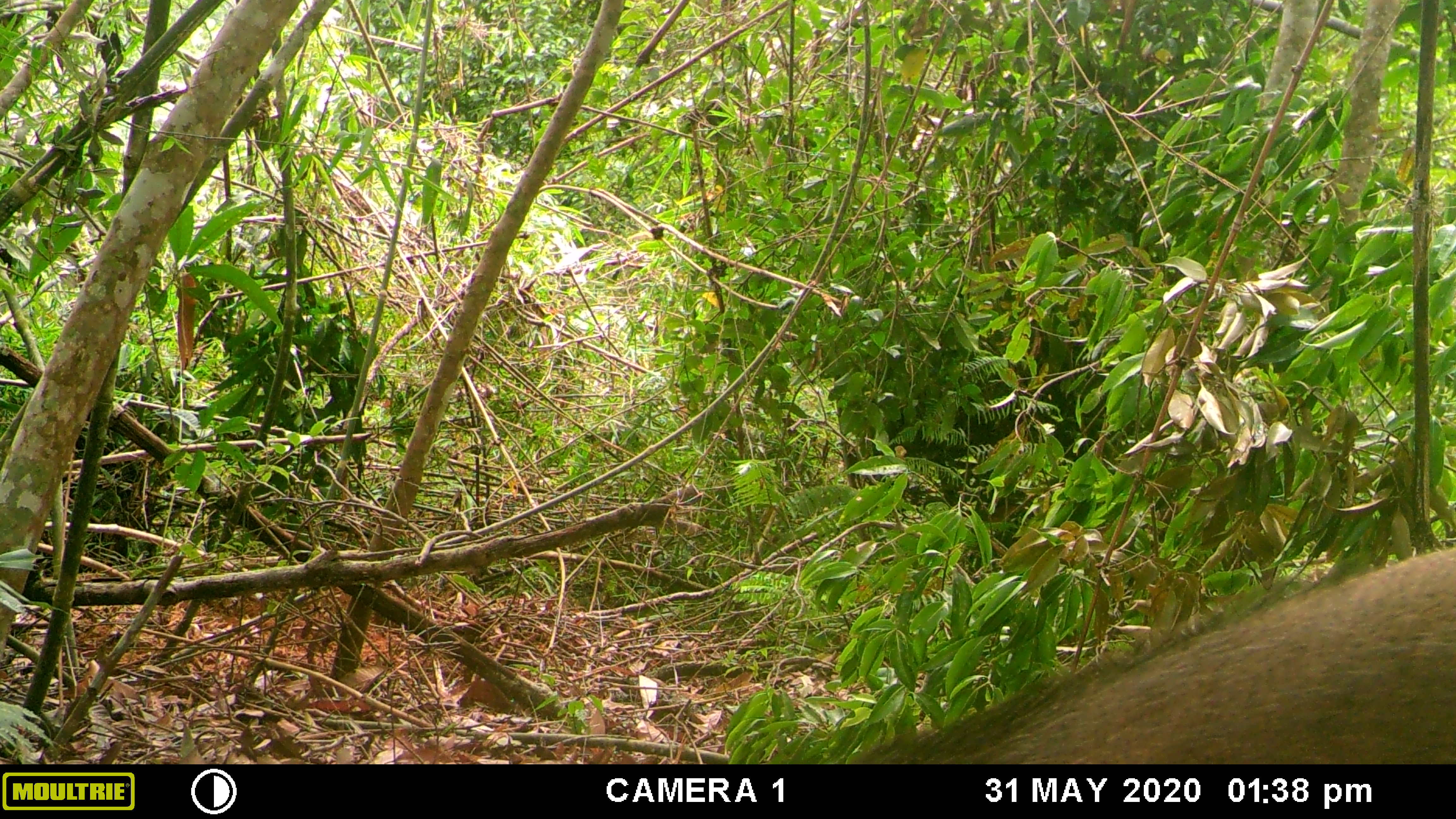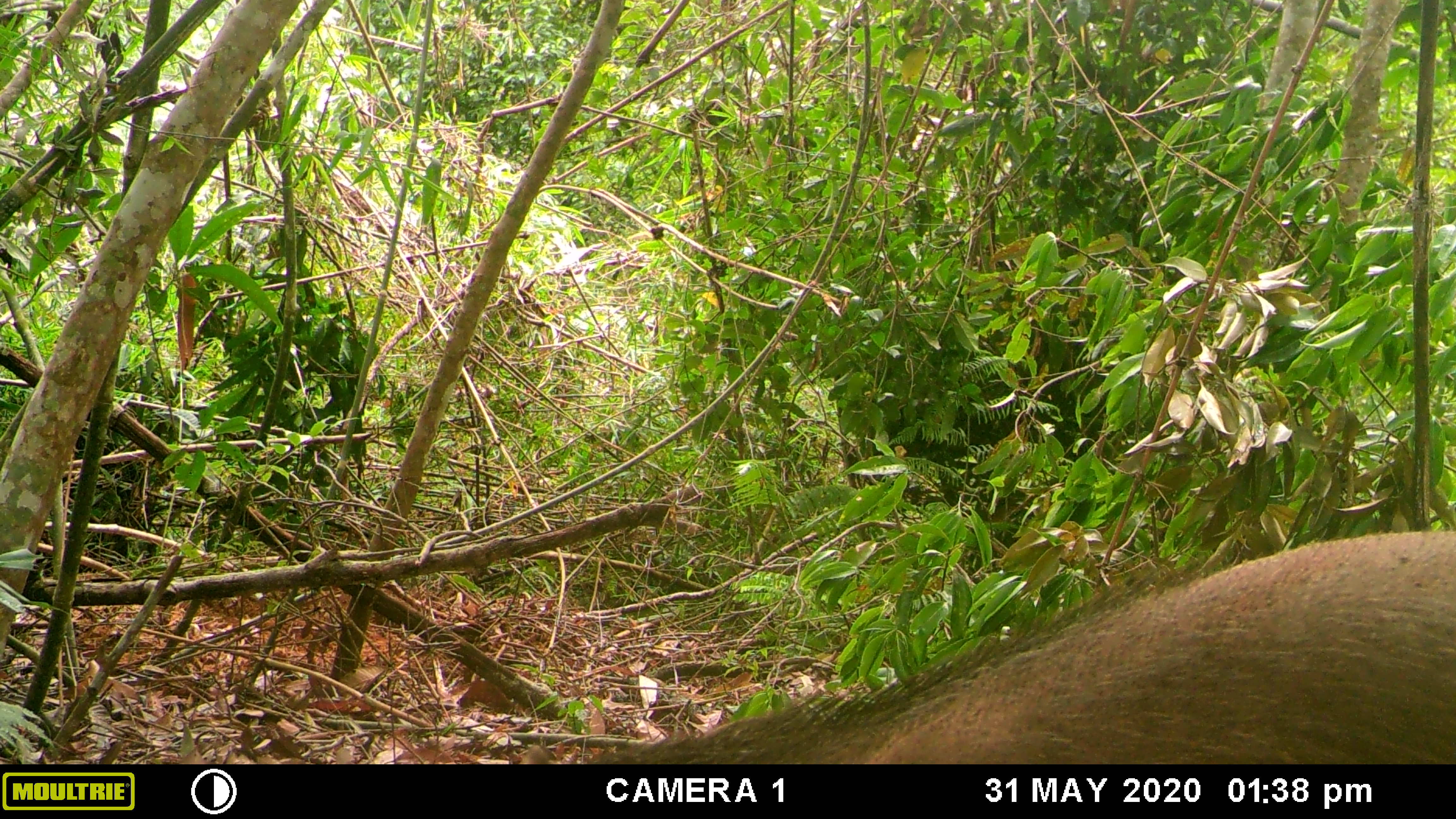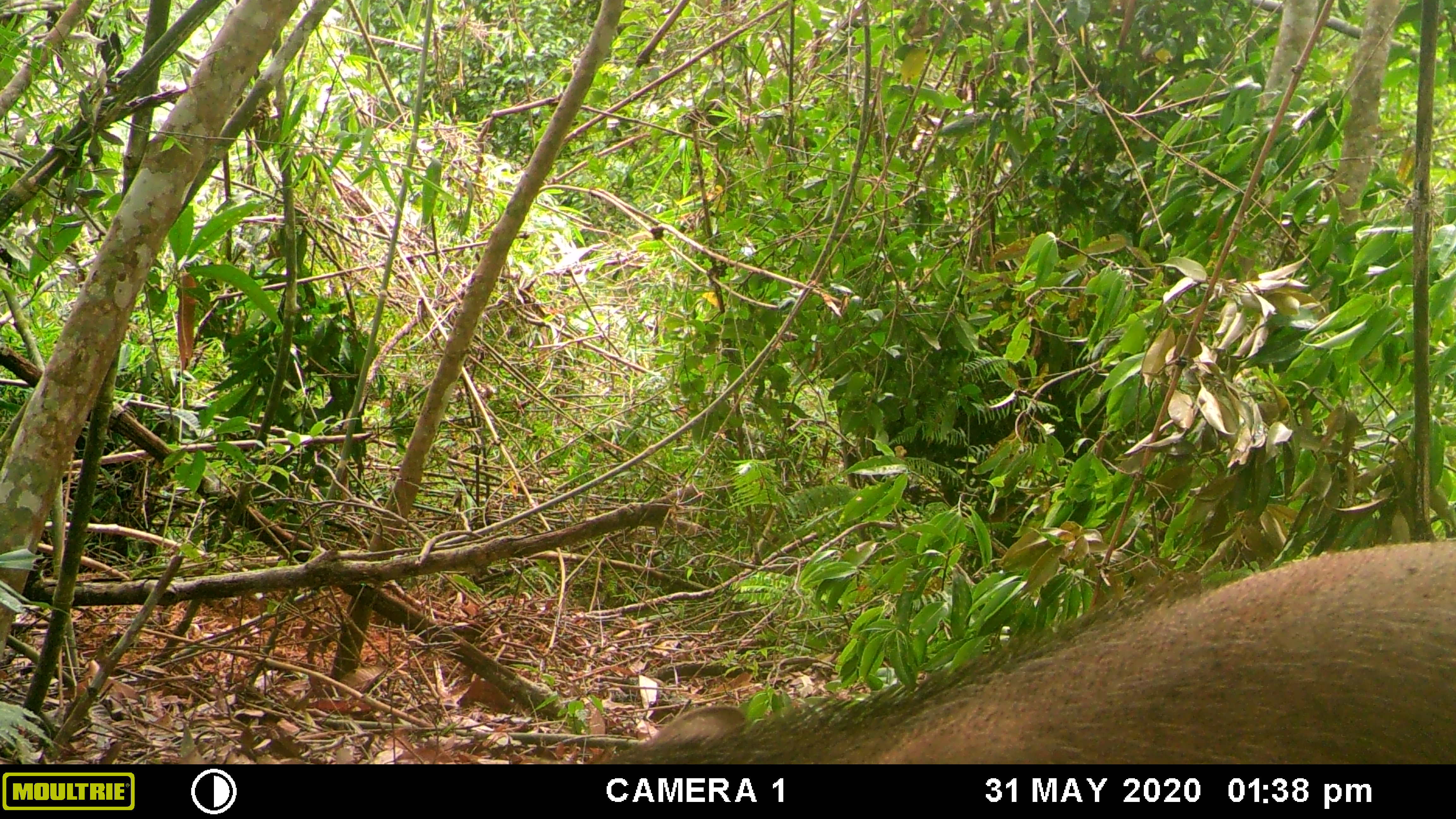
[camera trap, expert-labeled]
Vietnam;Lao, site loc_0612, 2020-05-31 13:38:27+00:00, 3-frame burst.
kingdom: Animalia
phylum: Chordata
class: Mammalia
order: Artiodactyla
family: Suidae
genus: Sus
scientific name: Sus scrofa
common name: eurasian wild pig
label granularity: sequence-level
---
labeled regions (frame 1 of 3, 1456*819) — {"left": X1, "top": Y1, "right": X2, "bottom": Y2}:
eurasian wild pig: {"left": 846, "top": 544, "right": 1456, "bottom": 762}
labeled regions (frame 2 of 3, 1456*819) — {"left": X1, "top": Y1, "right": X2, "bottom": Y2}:
eurasian wild pig: {"left": 587, "top": 529, "right": 1456, "bottom": 762}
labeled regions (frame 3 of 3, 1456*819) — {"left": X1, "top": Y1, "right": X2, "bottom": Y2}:
eurasian wild pig: {"left": 586, "top": 541, "right": 1455, "bottom": 761}